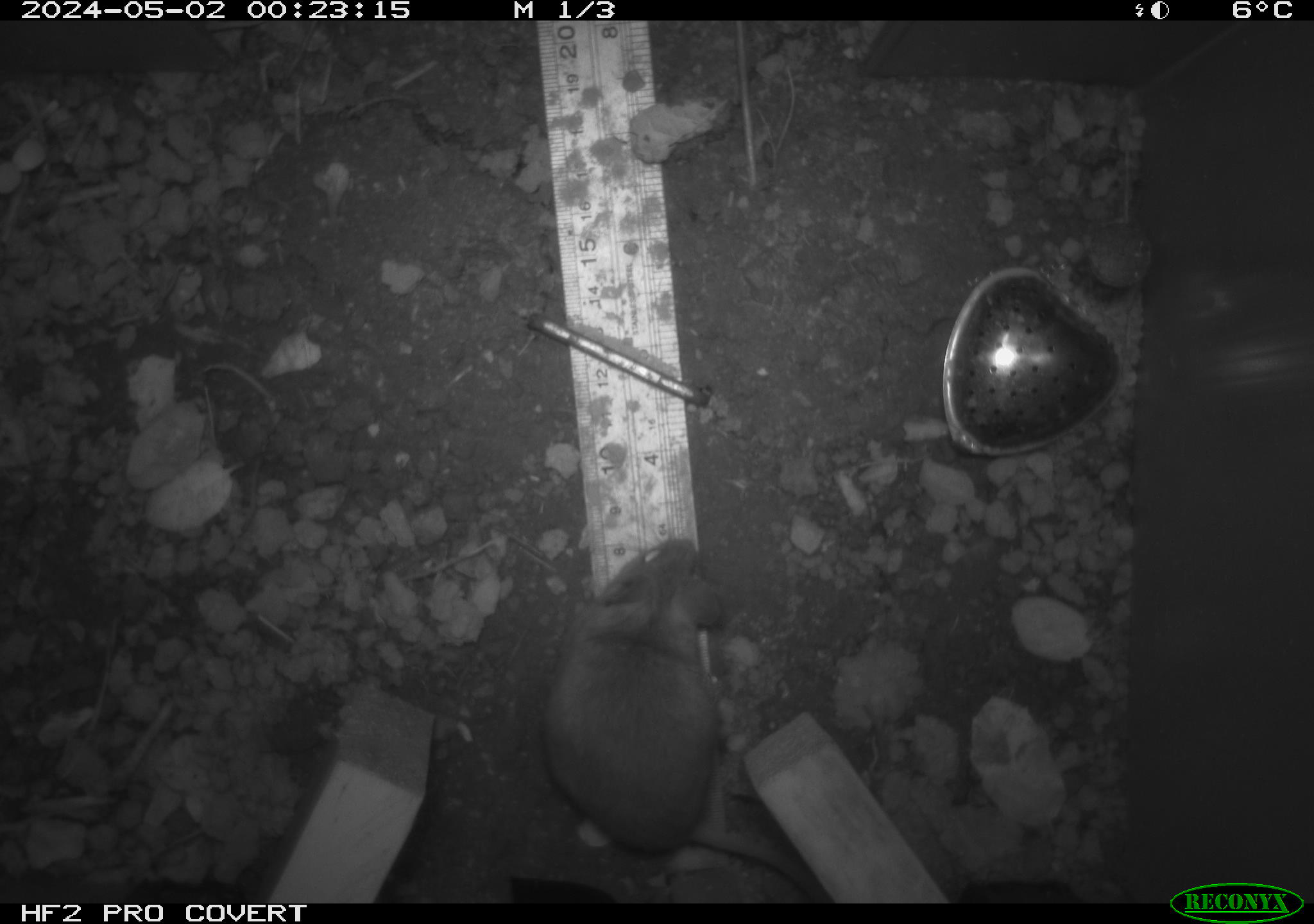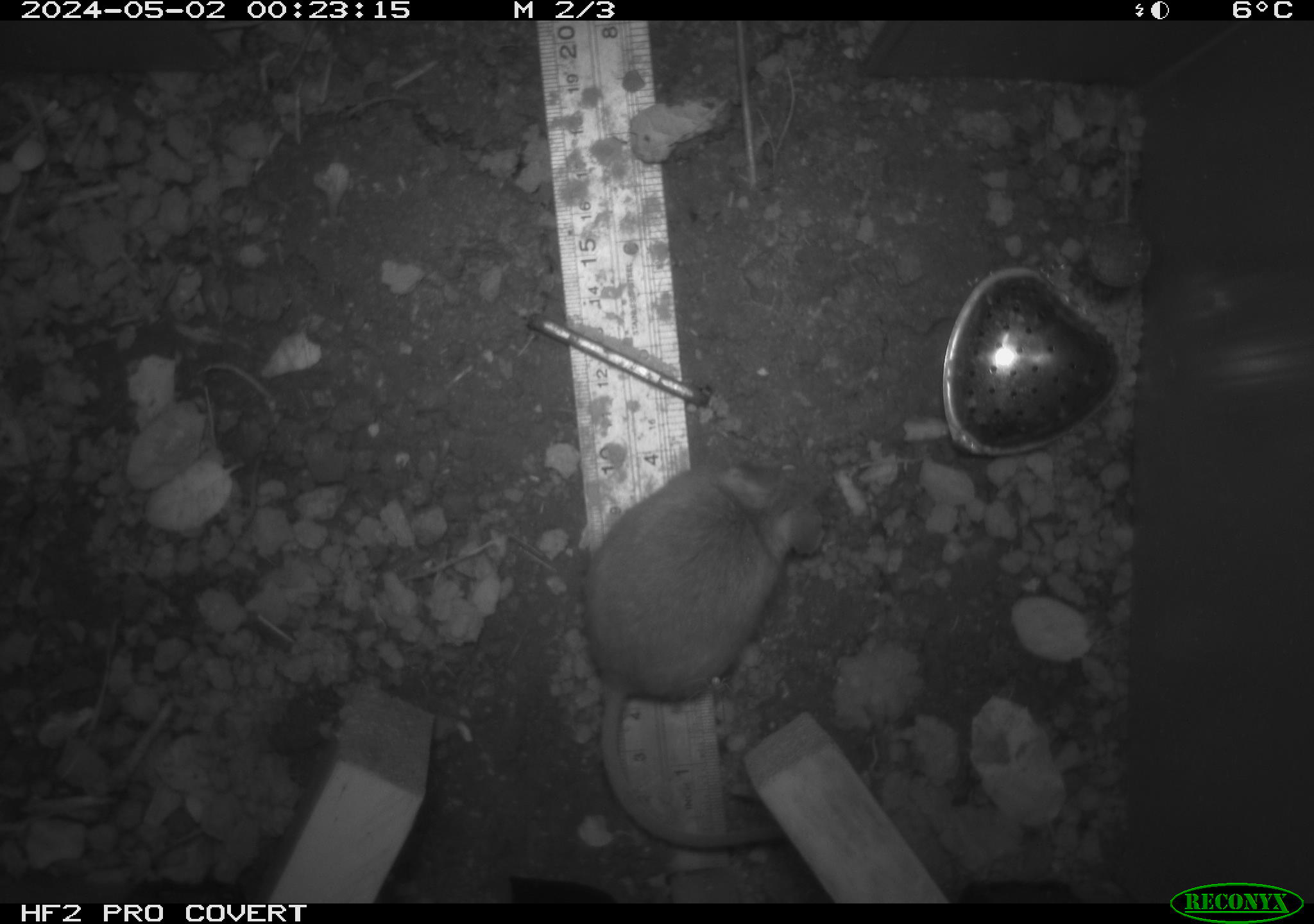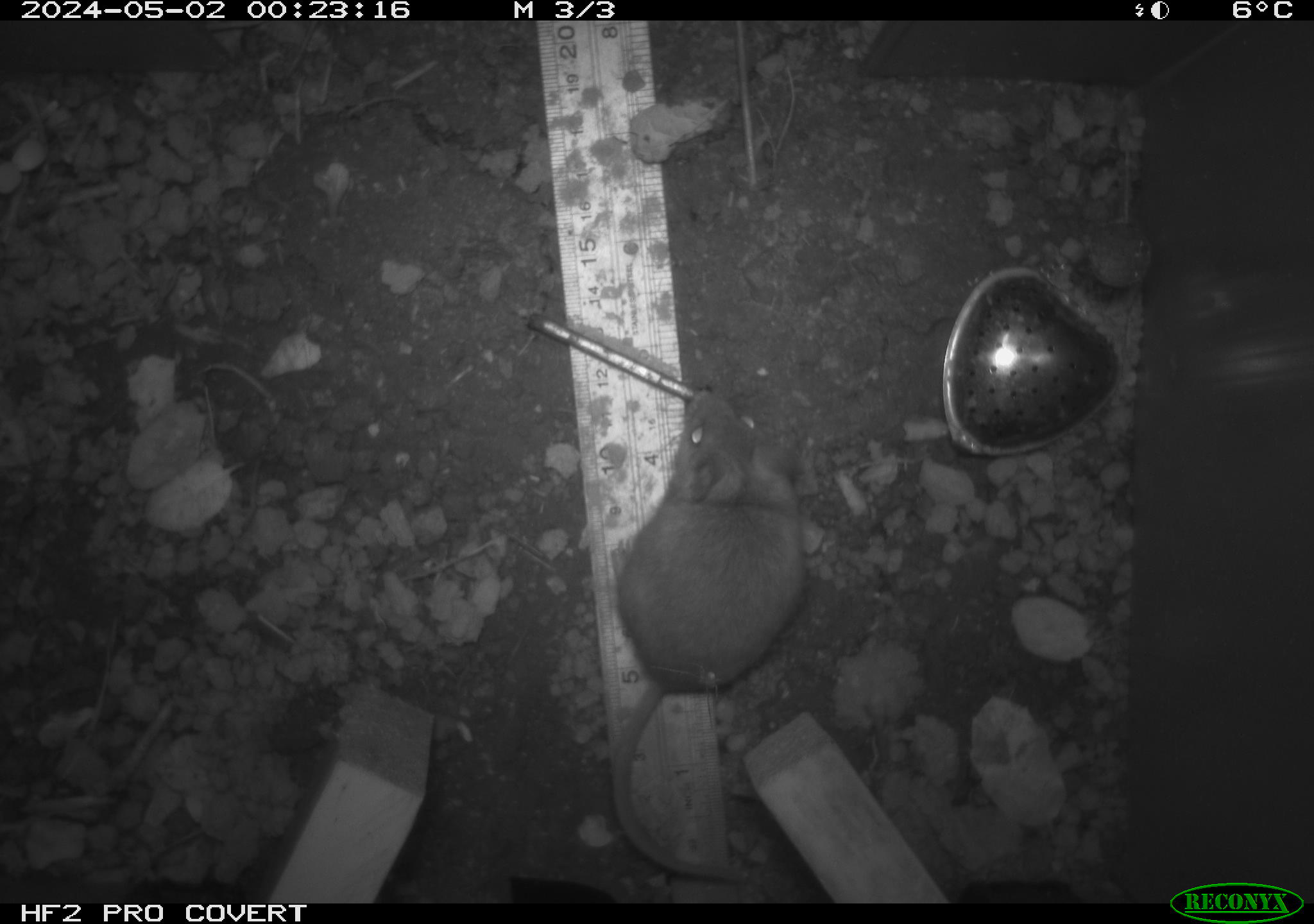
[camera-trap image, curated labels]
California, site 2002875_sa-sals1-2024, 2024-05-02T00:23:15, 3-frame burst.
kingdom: Animalia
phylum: Chordata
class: Mammalia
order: Rodentia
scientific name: Rodentia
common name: mouse species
Mouse species (Rodentia).